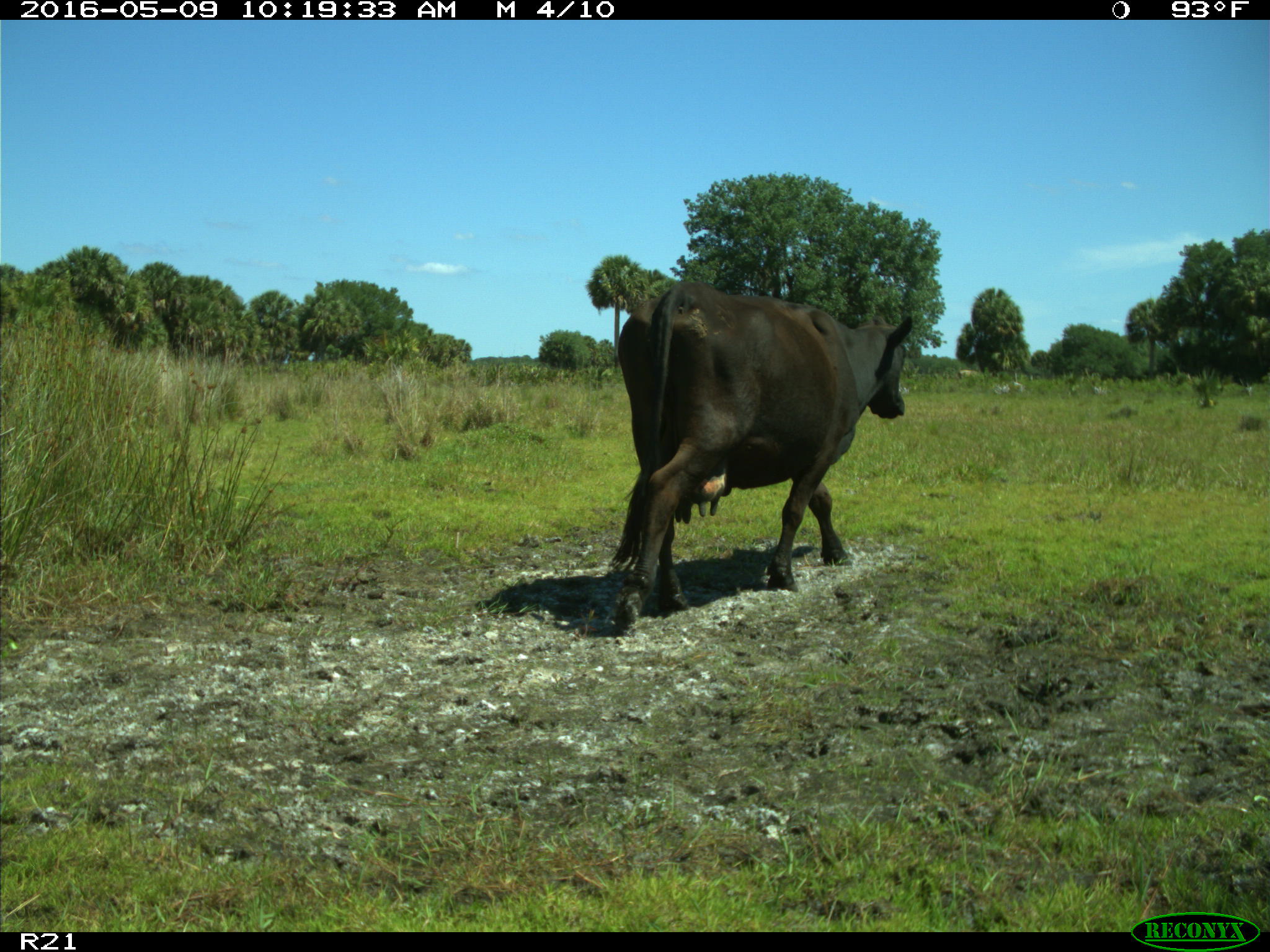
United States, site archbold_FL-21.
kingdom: Animalia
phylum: Chordata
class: Mammalia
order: Artiodactyla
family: Bovidae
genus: Bos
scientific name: Bos taurus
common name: domestic cow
Bos taurus (domestic cow).